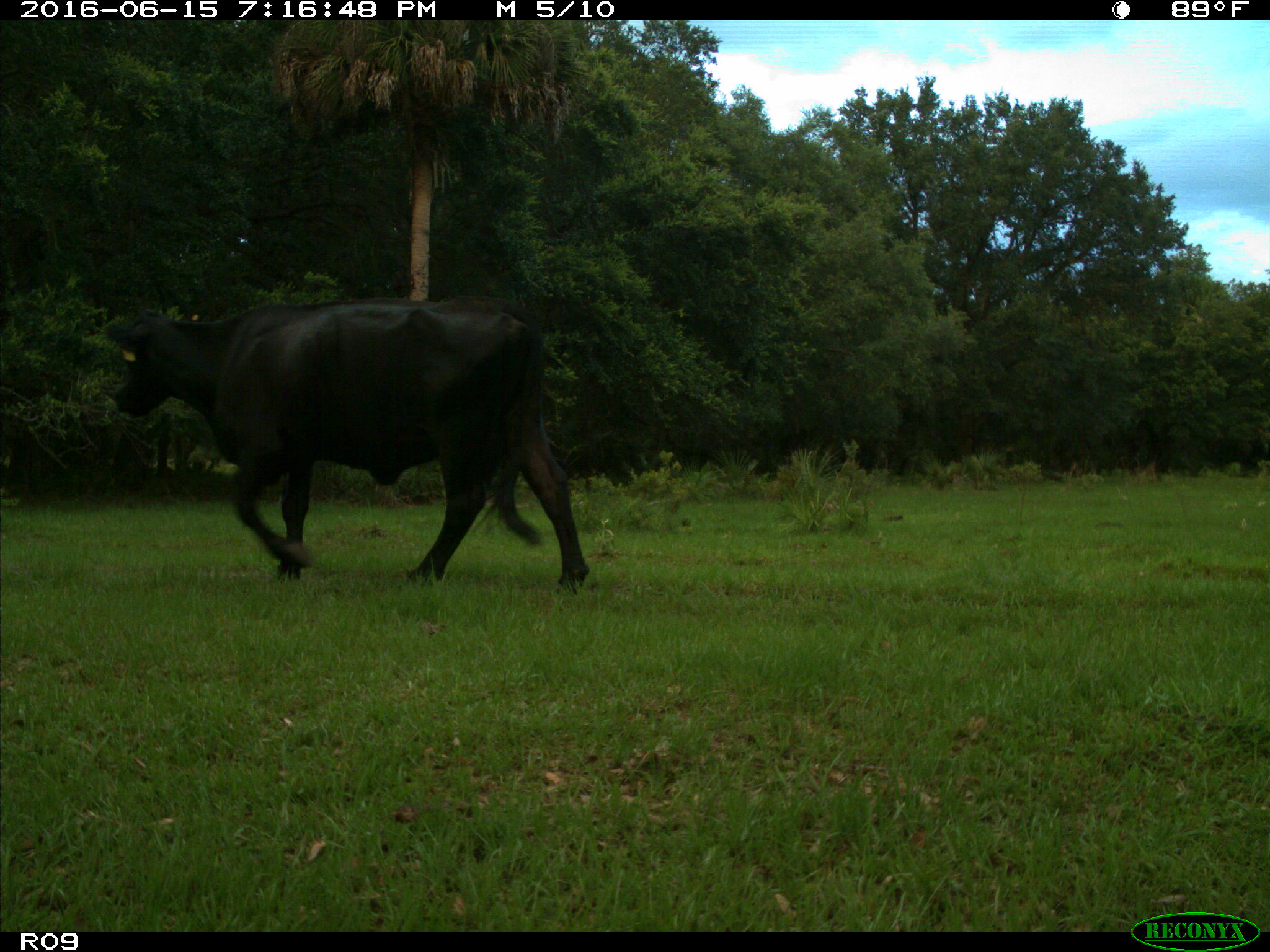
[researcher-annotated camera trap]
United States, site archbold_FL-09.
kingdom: Animalia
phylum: Chordata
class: Mammalia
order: Artiodactyla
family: Bovidae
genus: Bos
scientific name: Bos taurus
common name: domestic cow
Bos taurus (domestic cow).